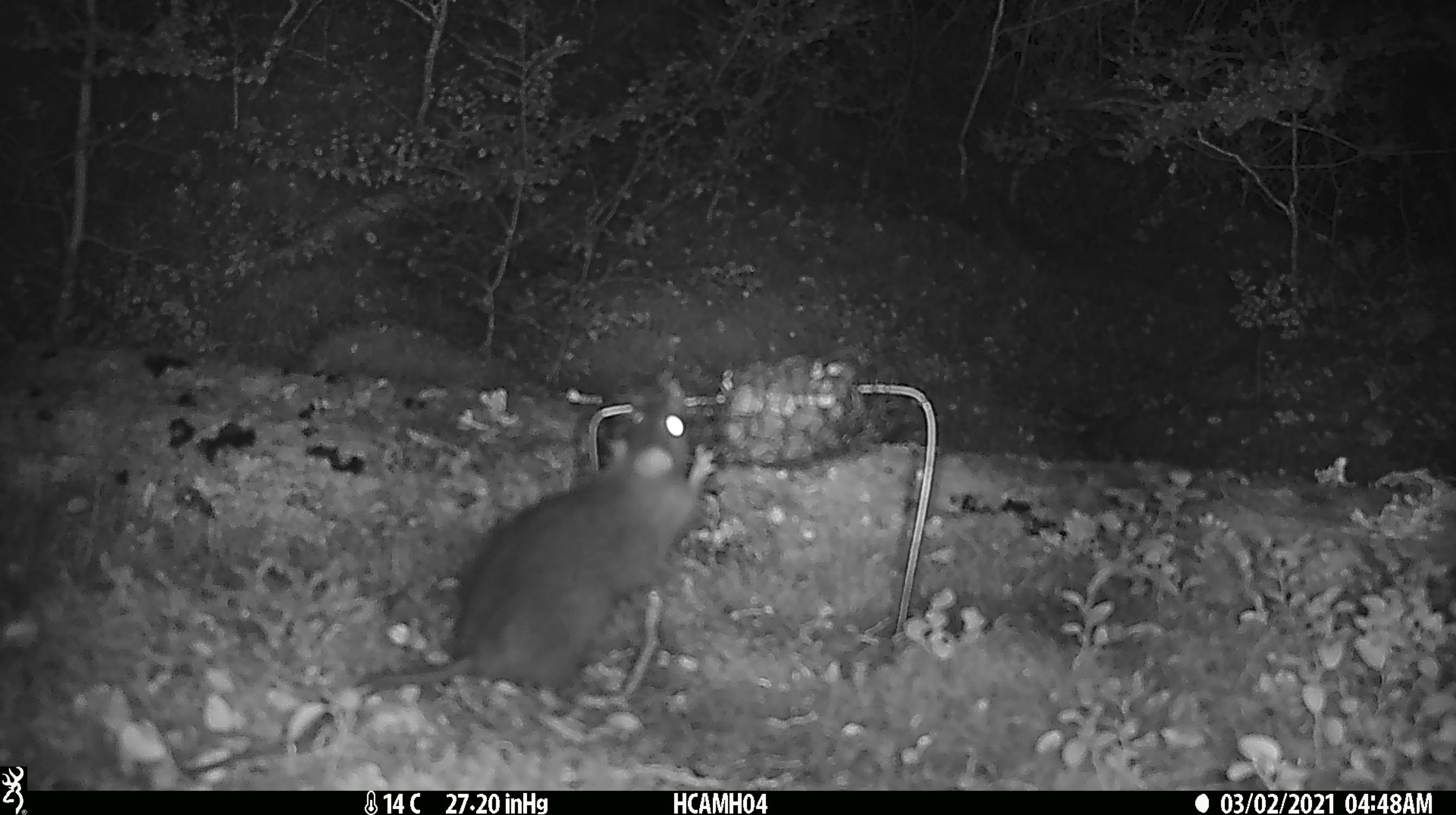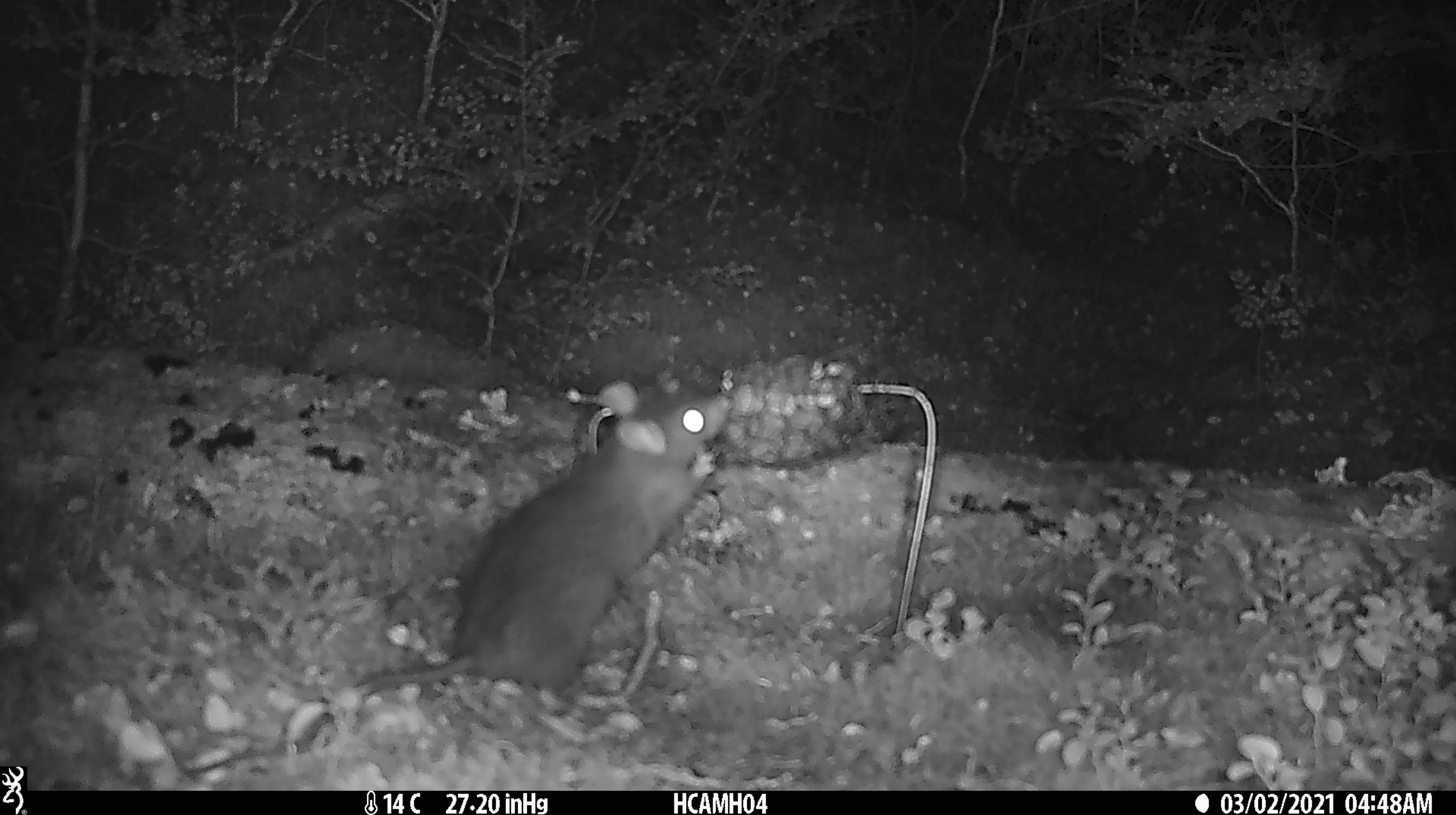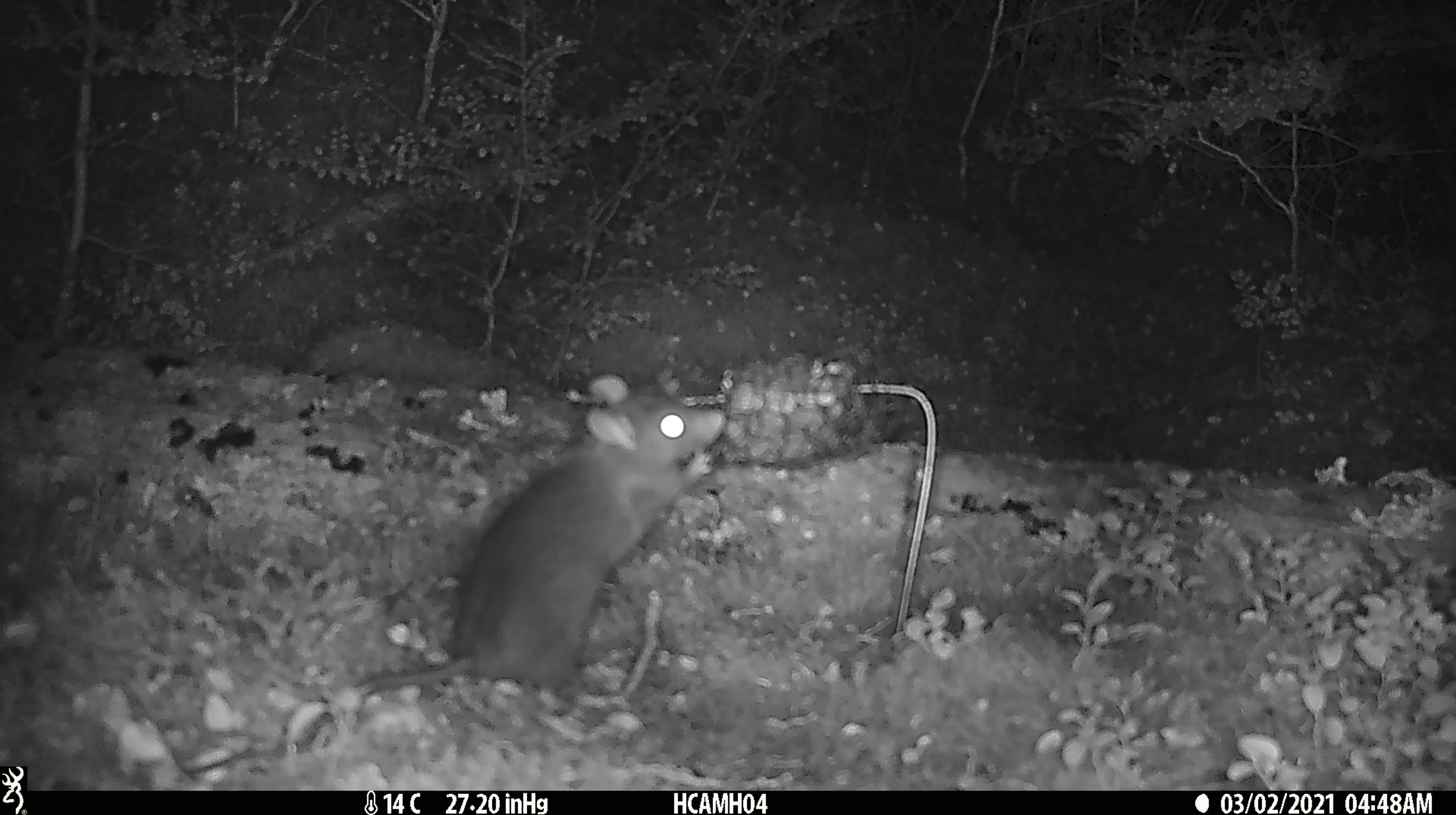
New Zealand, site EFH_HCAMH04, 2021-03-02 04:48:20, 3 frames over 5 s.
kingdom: Animalia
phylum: Chordata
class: Mammalia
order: Rodentia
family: Muridae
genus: Rattus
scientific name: Rattus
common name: rat